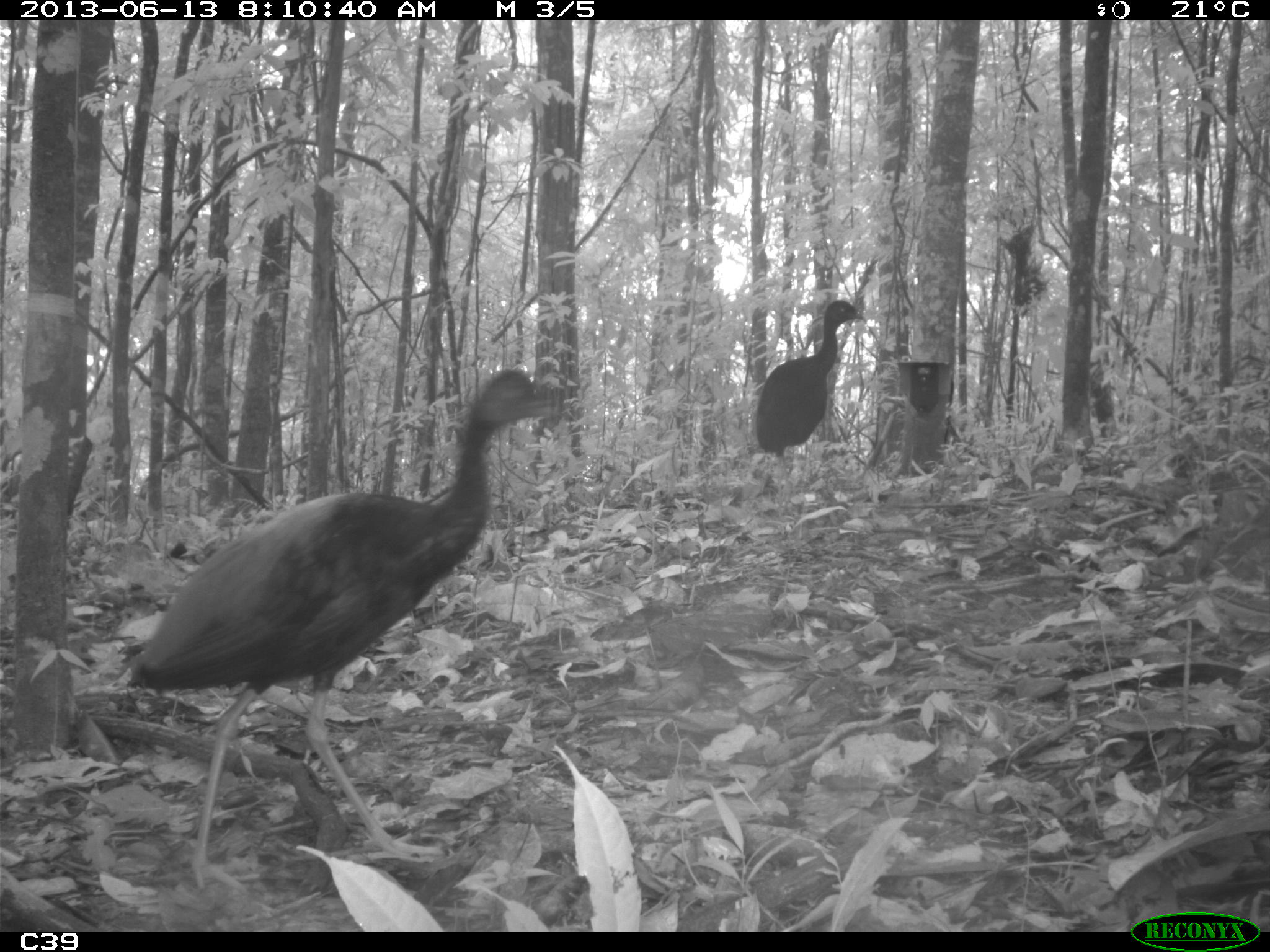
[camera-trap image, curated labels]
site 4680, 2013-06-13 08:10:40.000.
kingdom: Animalia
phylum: Chordata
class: Aves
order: Gruiformes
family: Psophiidae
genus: Psophia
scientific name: Psophia crepitans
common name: gray-winged trumpeter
Psophia crepitans (gray-winged trumpeter), count 2, age adult.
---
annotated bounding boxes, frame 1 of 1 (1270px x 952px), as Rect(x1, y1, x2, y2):
psophia crepitans: Rect(124, 367, 577, 890); Rect(751, 299, 867, 511)